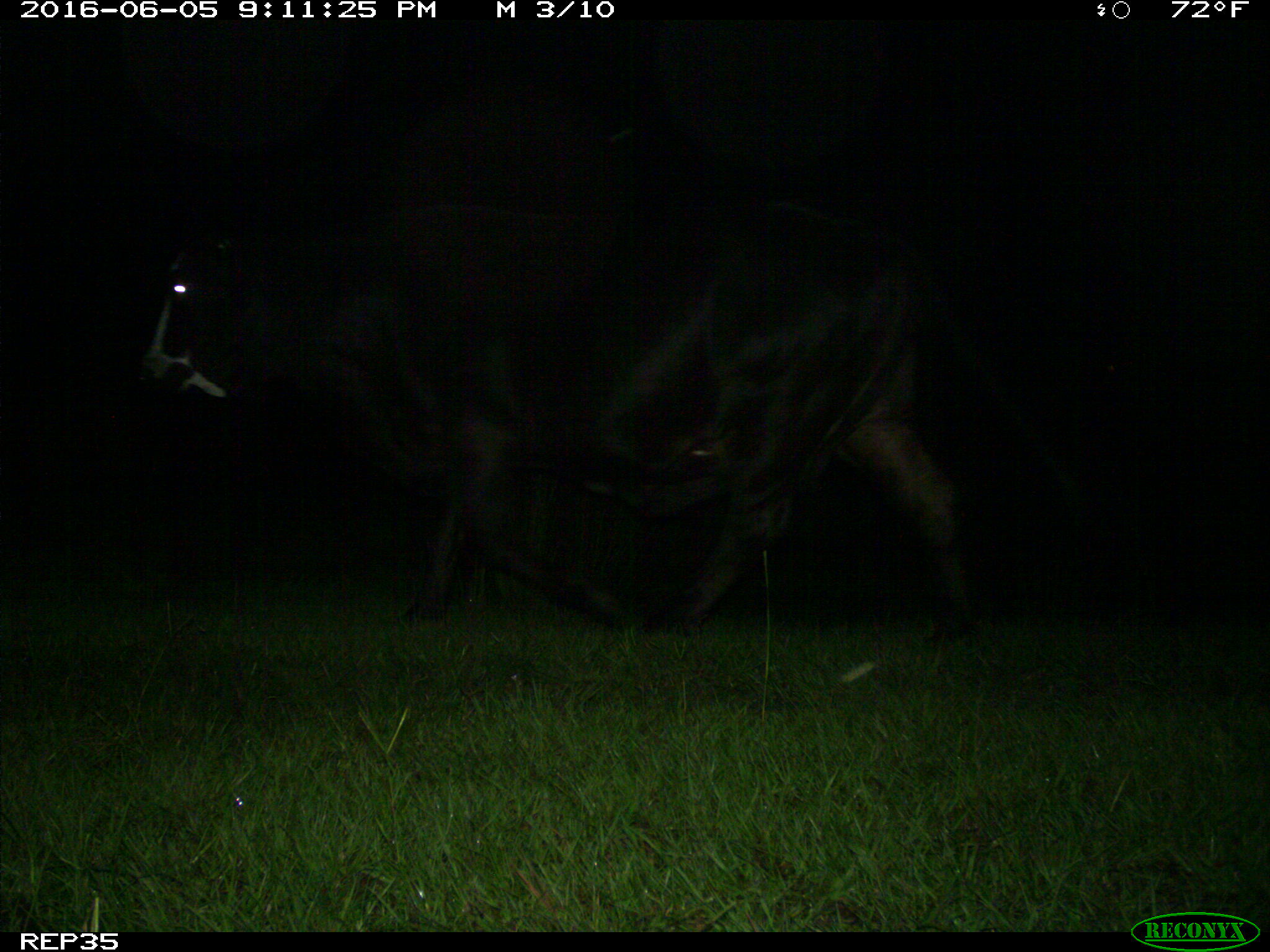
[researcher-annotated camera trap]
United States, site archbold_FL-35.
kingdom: Animalia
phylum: Chordata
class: Mammalia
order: Artiodactyla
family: Bovidae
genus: Bos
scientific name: Bos taurus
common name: domestic cow